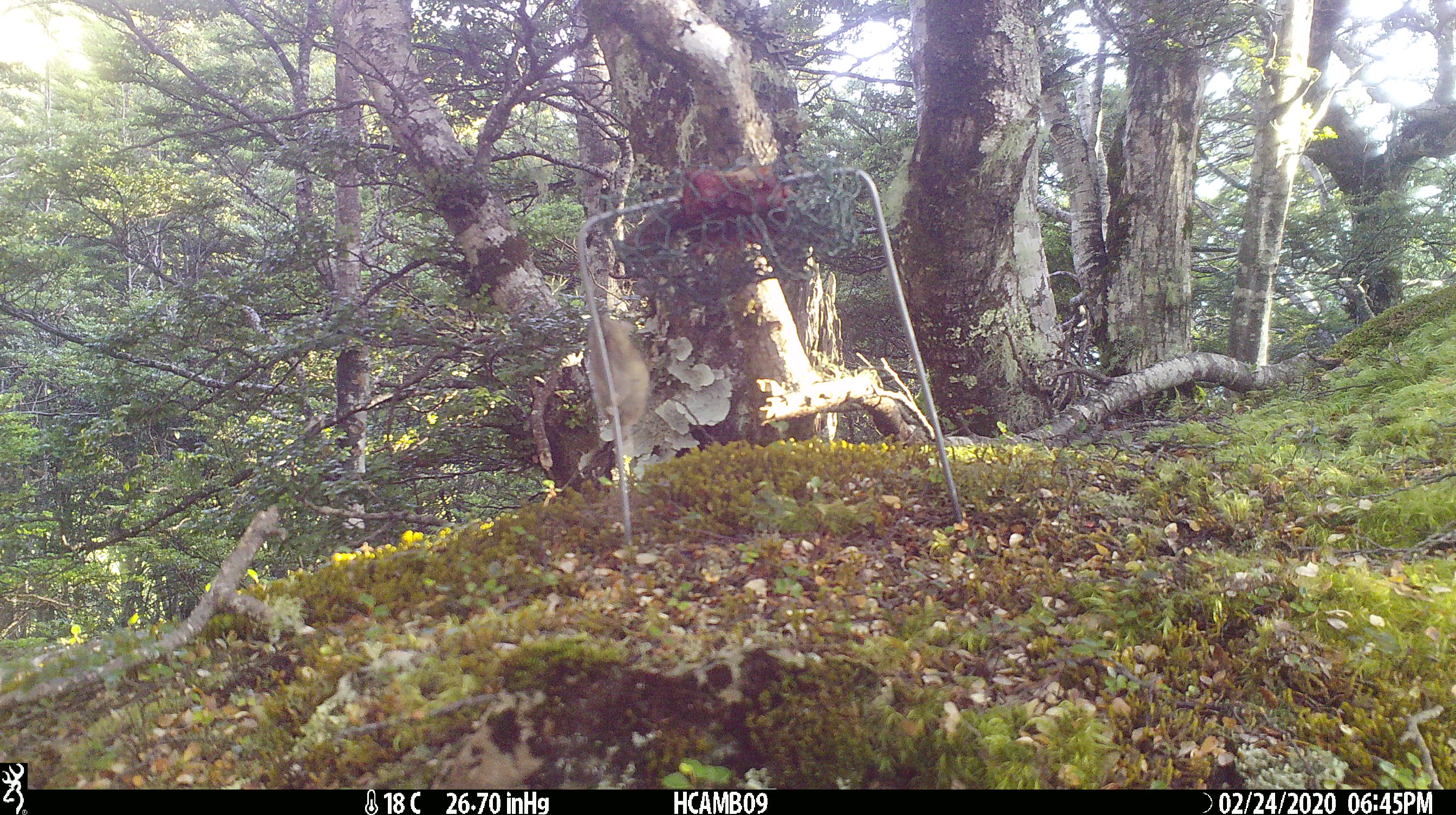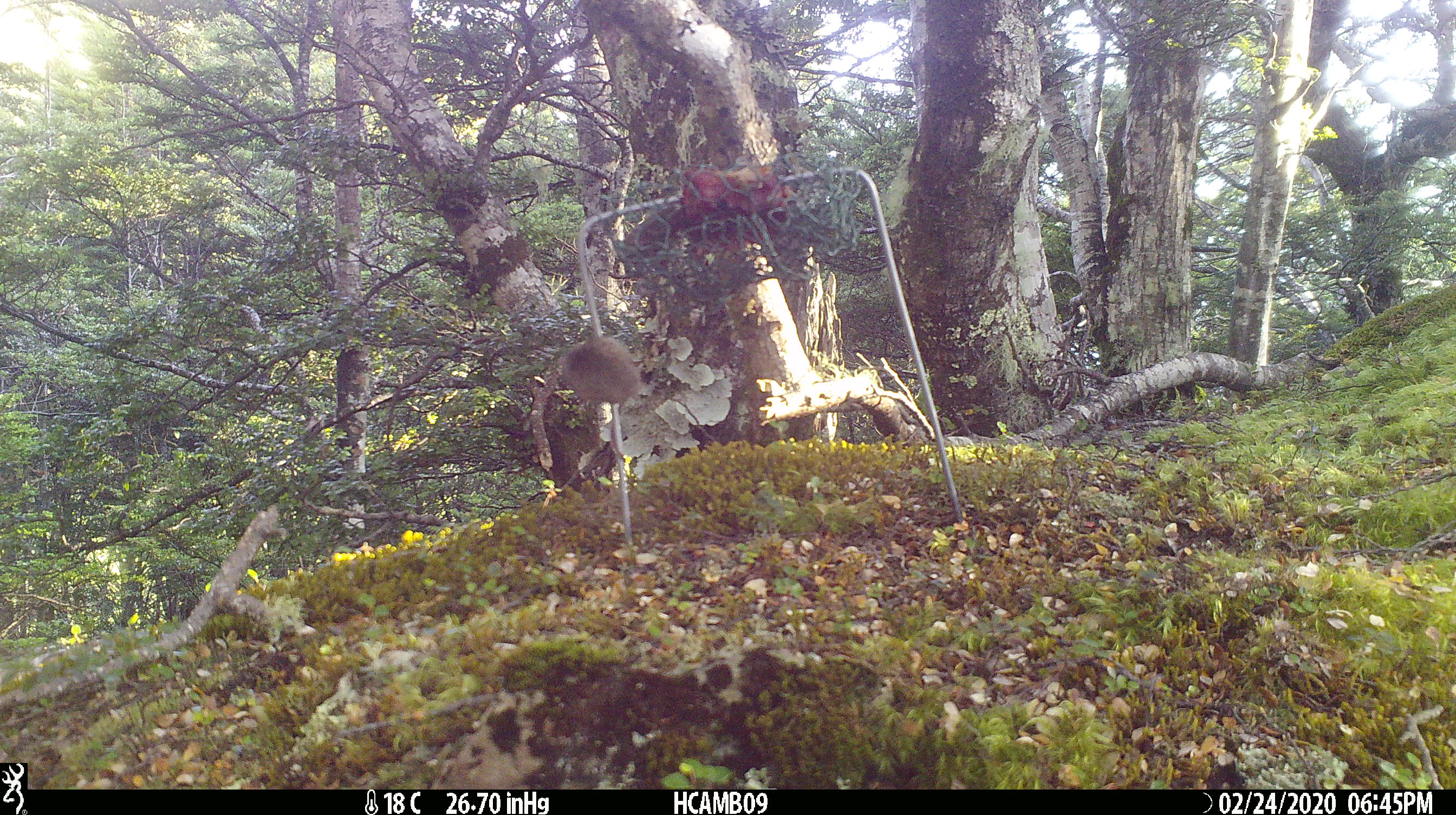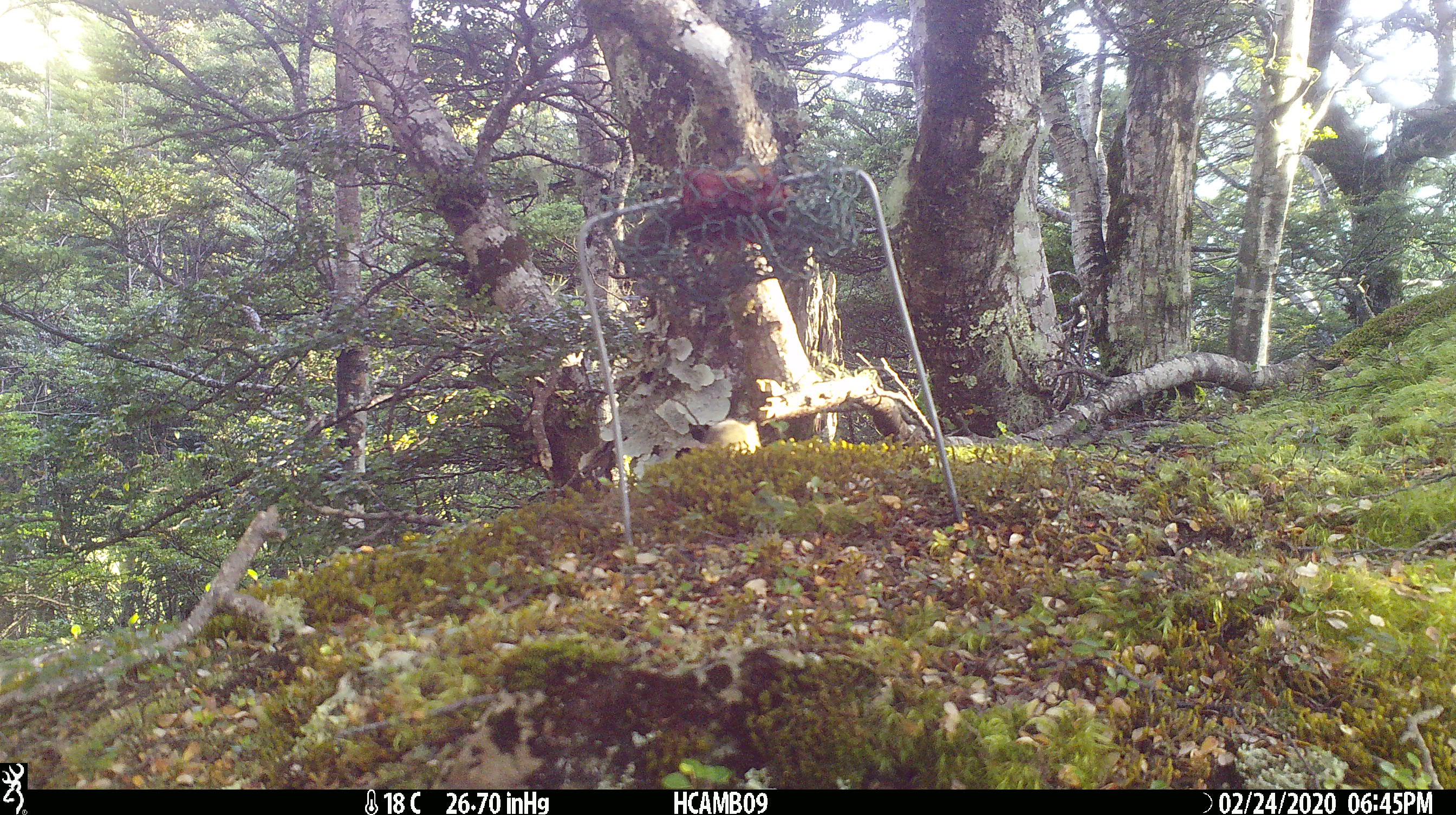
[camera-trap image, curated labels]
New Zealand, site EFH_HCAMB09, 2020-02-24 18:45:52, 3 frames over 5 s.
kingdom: Animalia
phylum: Chordata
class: Mammalia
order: Rodentia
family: Muridae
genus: Mus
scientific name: Mus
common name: mouse